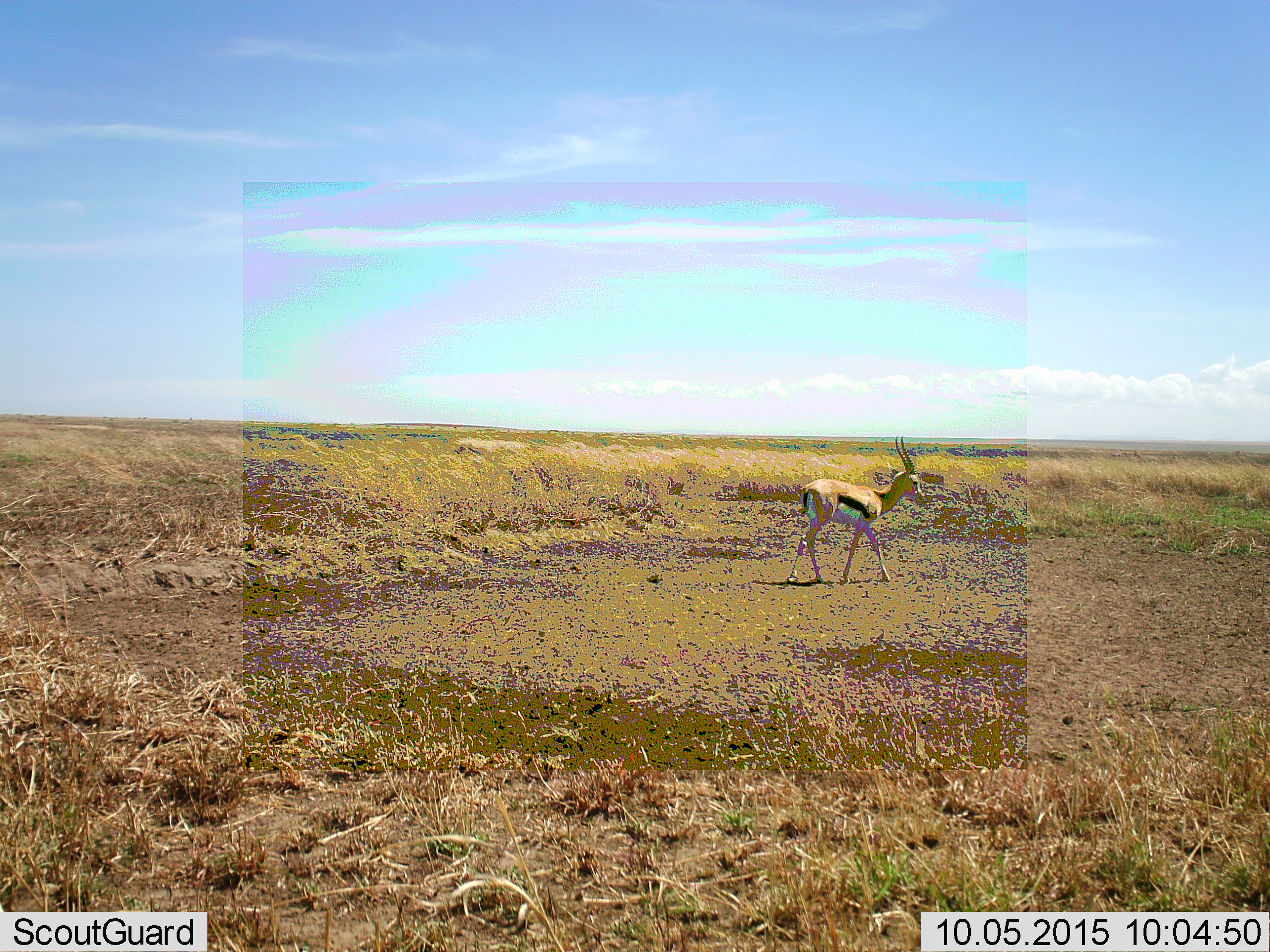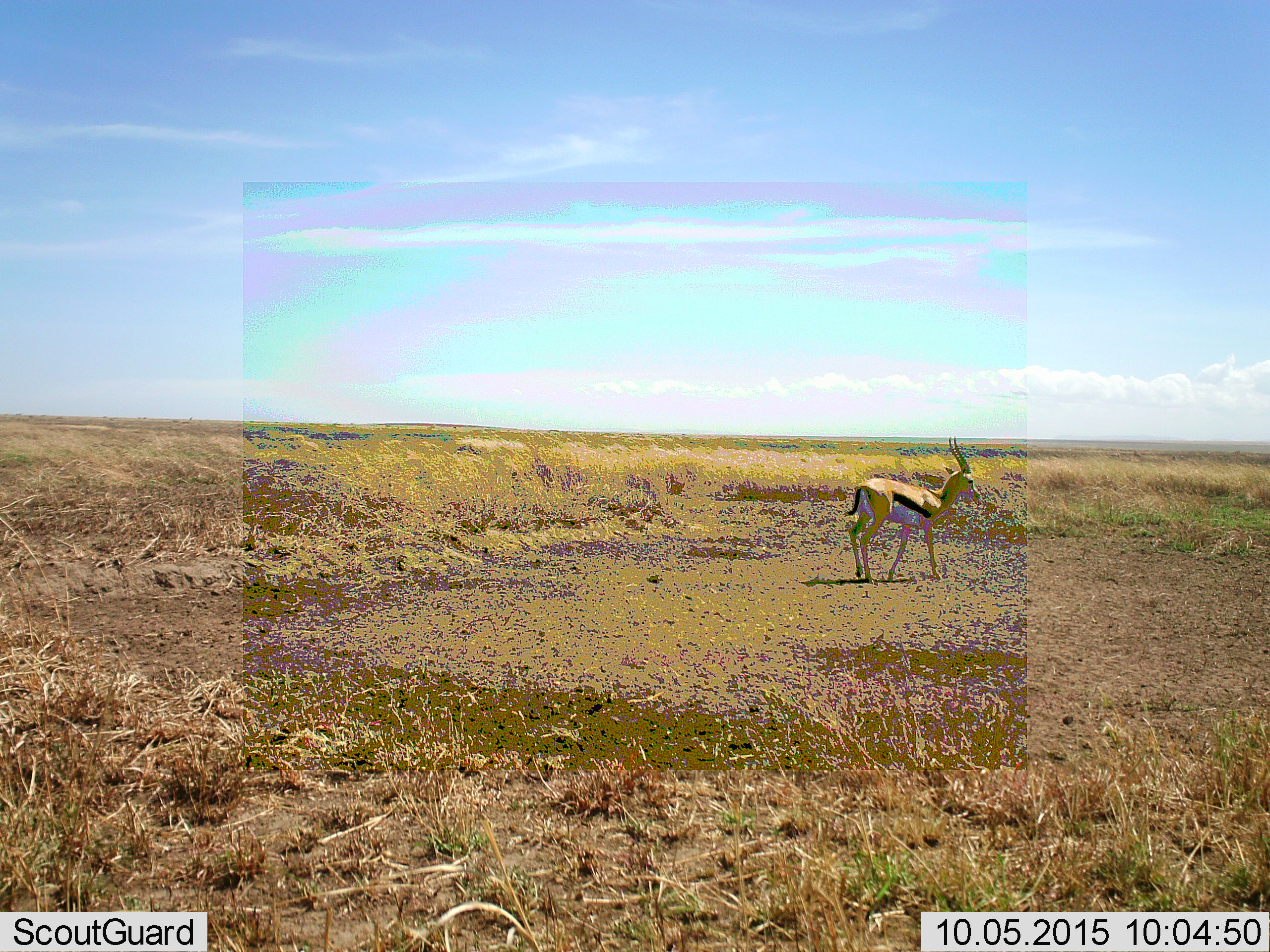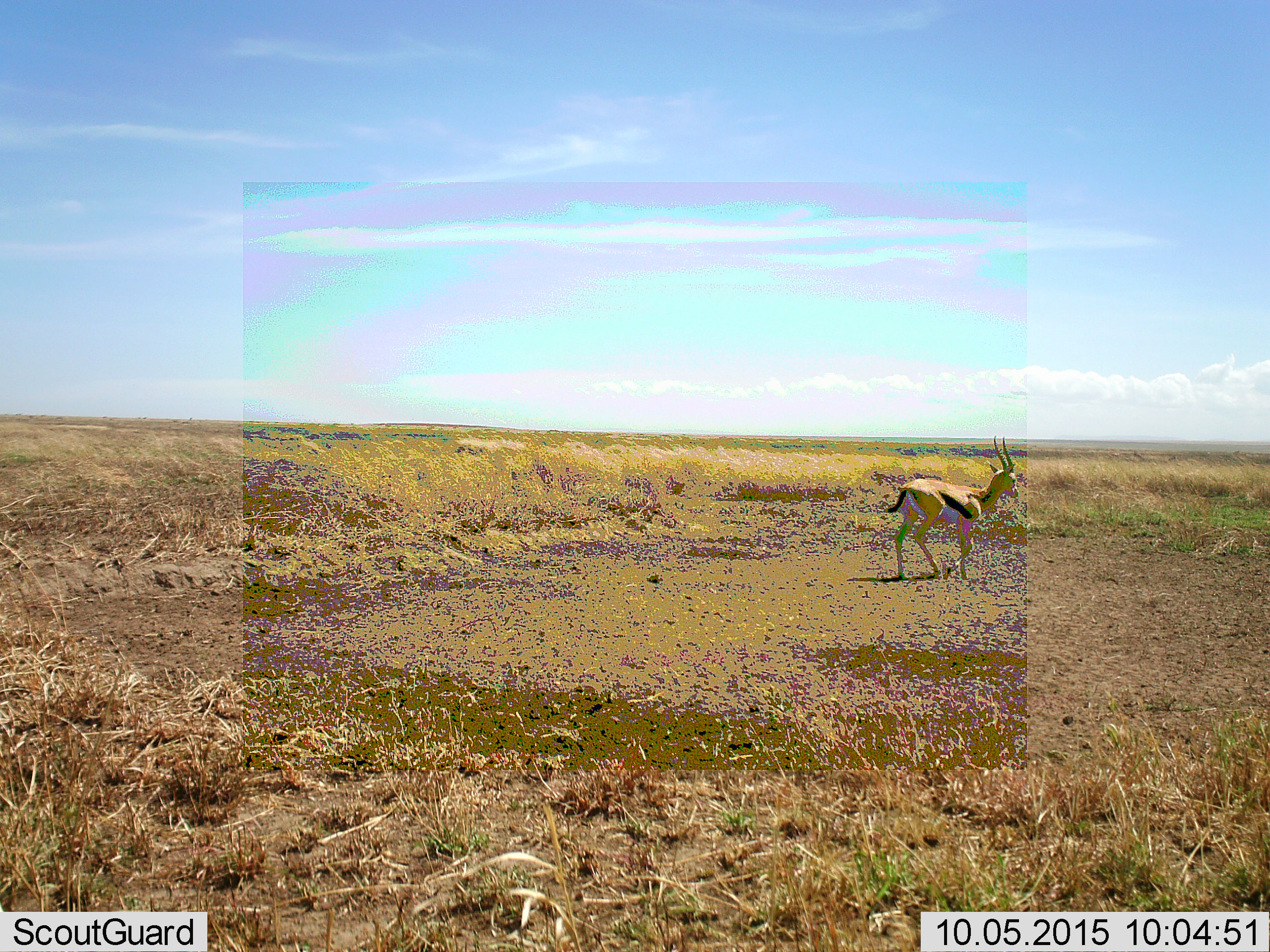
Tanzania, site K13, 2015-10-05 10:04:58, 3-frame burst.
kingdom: Animalia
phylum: Chordata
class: Mammalia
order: Artiodactyla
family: Bovidae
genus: Eudorcas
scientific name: Eudorcas thomsonii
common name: thomson's gazelle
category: gazellethomsons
Gazellethomsons (thomson's gazelle) (Eudorcas thomsonii), count 1. Behavior (volunteer vote fractions): standing 29%, resting 0%, moving 86%, interacting 0%. Young present (vote fraction): 0%. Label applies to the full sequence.